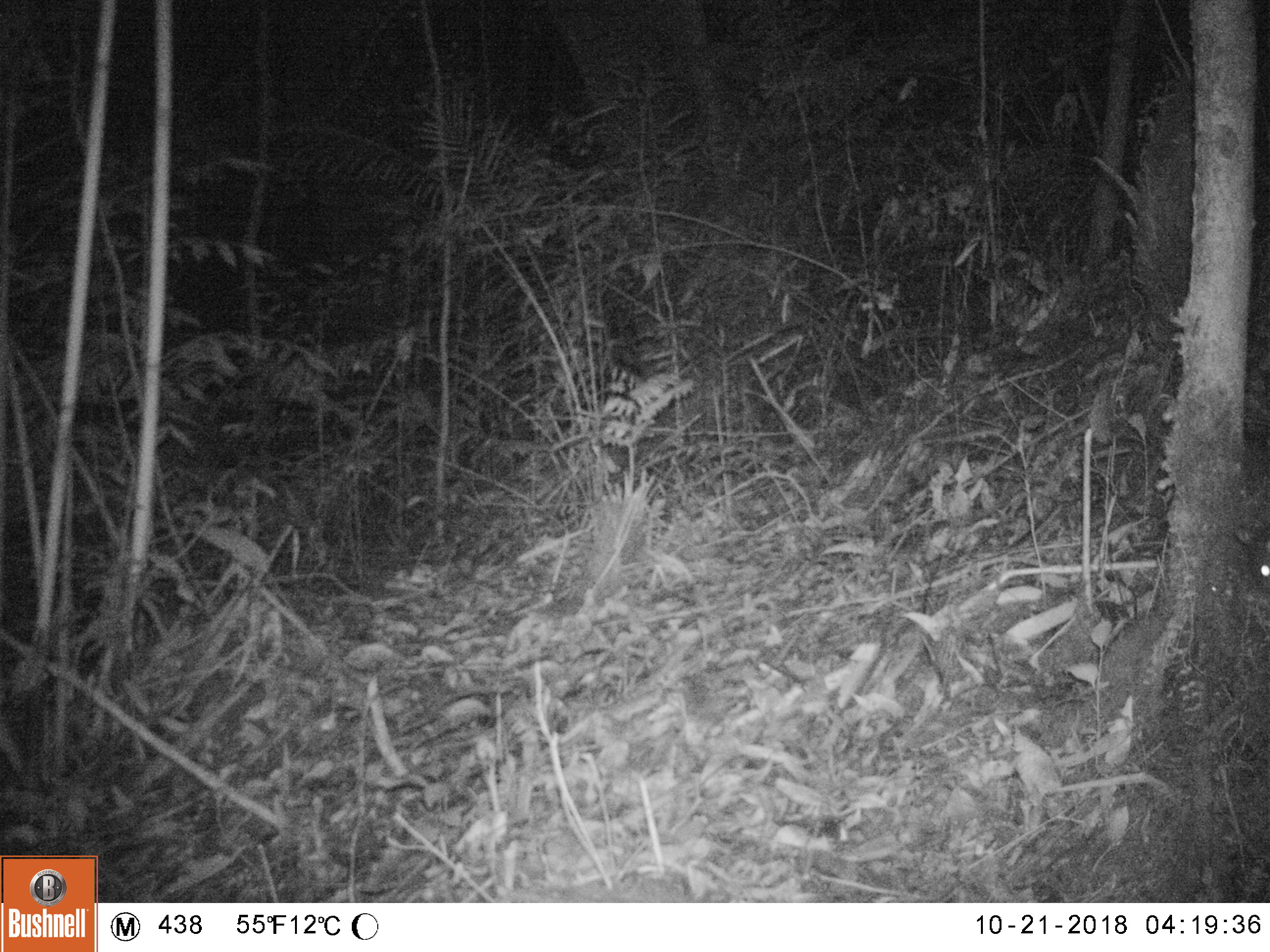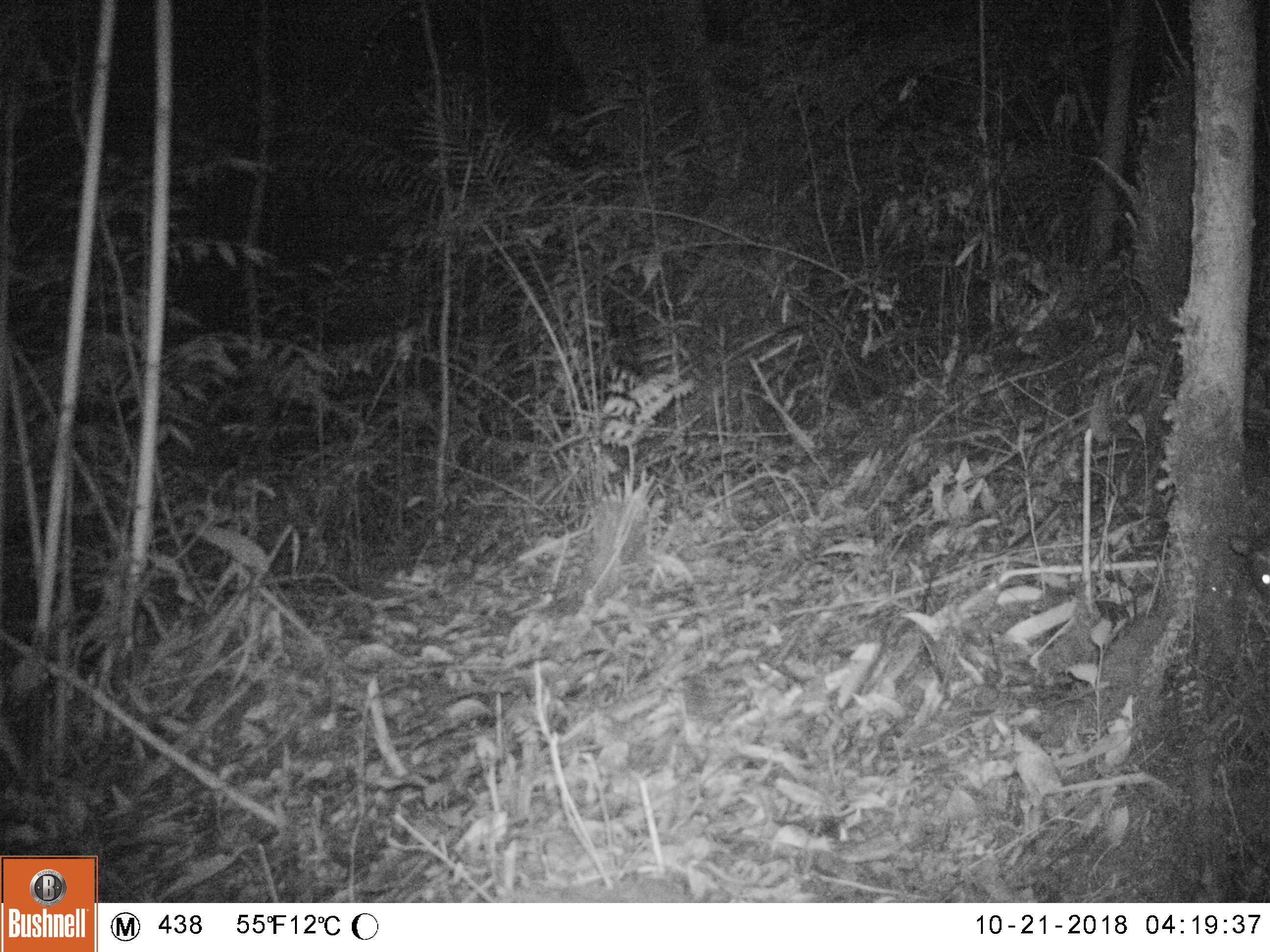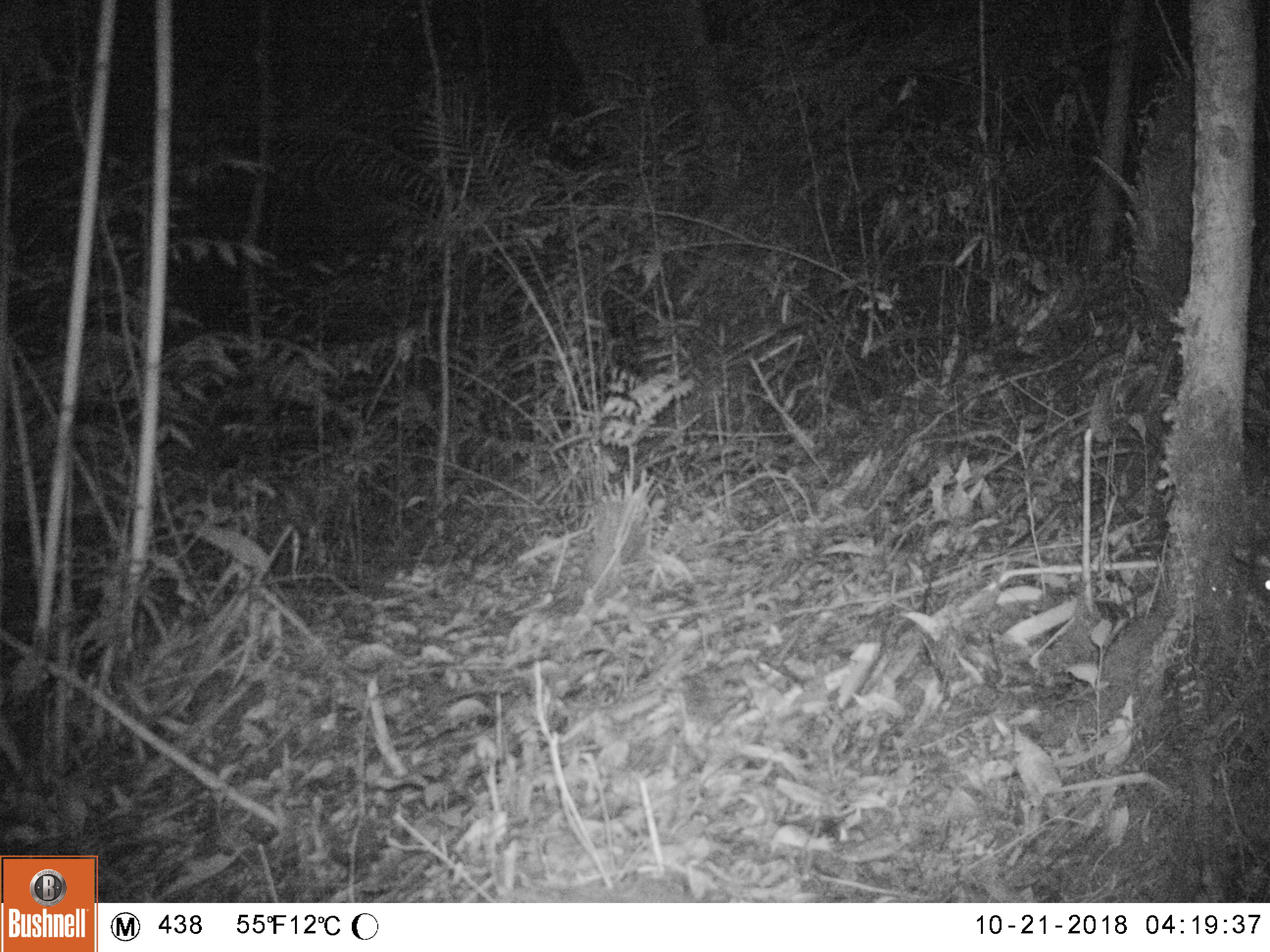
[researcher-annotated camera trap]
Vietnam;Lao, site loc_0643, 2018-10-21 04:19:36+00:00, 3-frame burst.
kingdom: Animalia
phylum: Chordata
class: Mammalia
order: Rodentia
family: Muridae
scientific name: Muridae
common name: old-world mice and rats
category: unidentified murid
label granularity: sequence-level